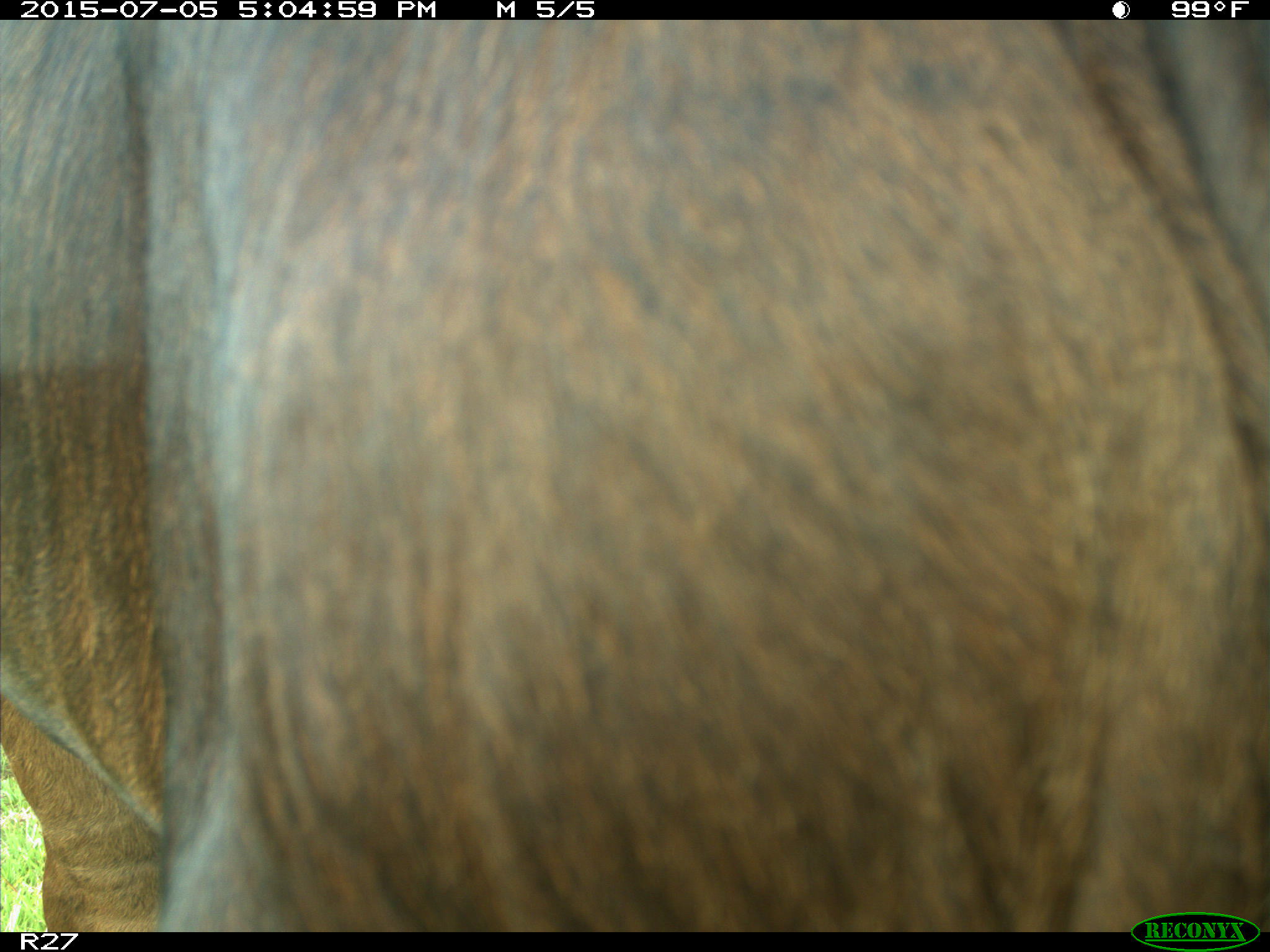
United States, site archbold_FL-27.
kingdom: Animalia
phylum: Chordata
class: Mammalia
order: Artiodactyla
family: Bovidae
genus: Bos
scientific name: Bos taurus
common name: domestic cow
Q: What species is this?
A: Bos taurus (domestic cow).